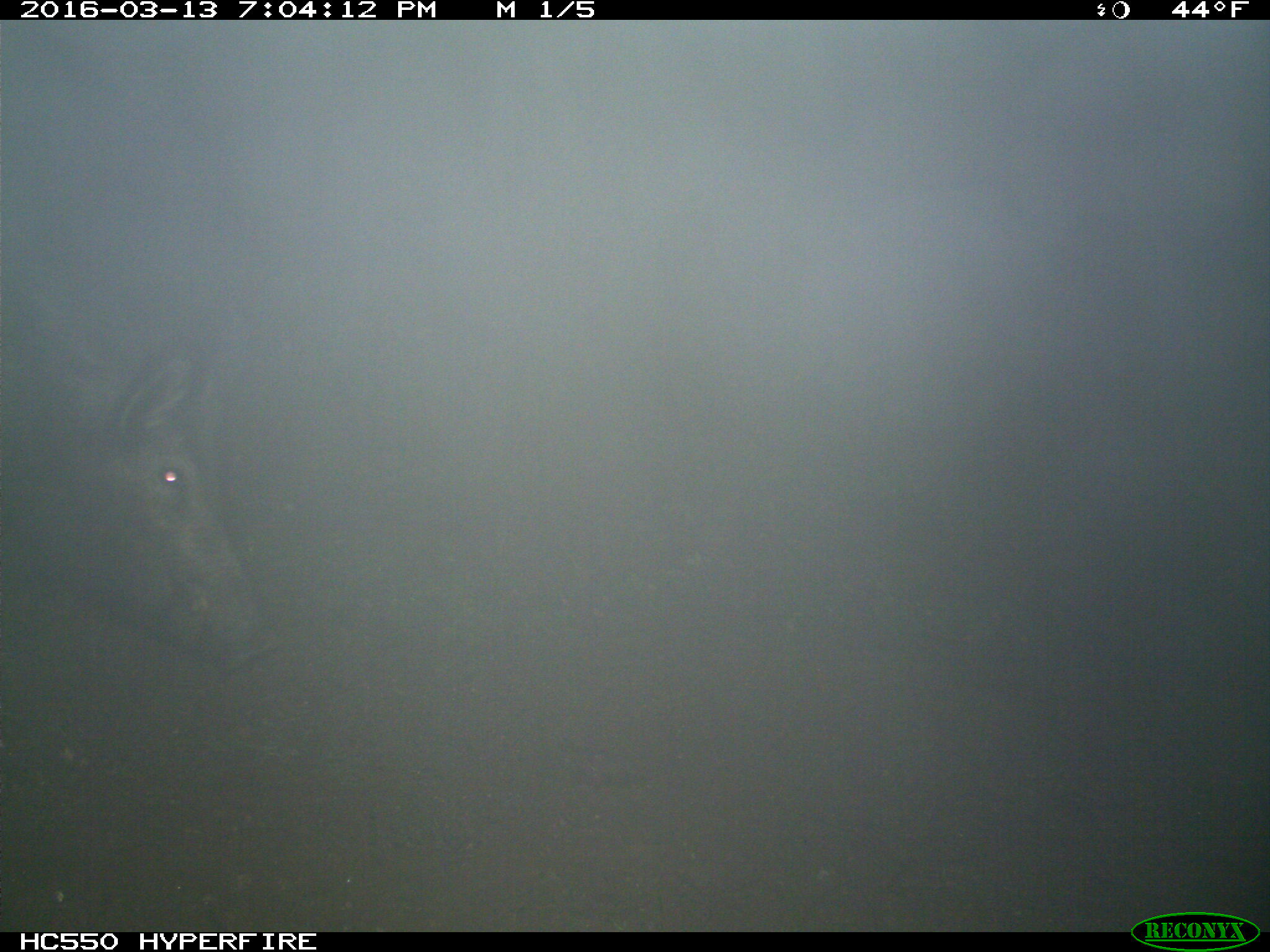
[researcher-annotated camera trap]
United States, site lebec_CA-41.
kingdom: Animalia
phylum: Chordata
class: Mammalia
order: Artiodactyla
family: Suidae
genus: Sus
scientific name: Sus scrofa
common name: wild boar